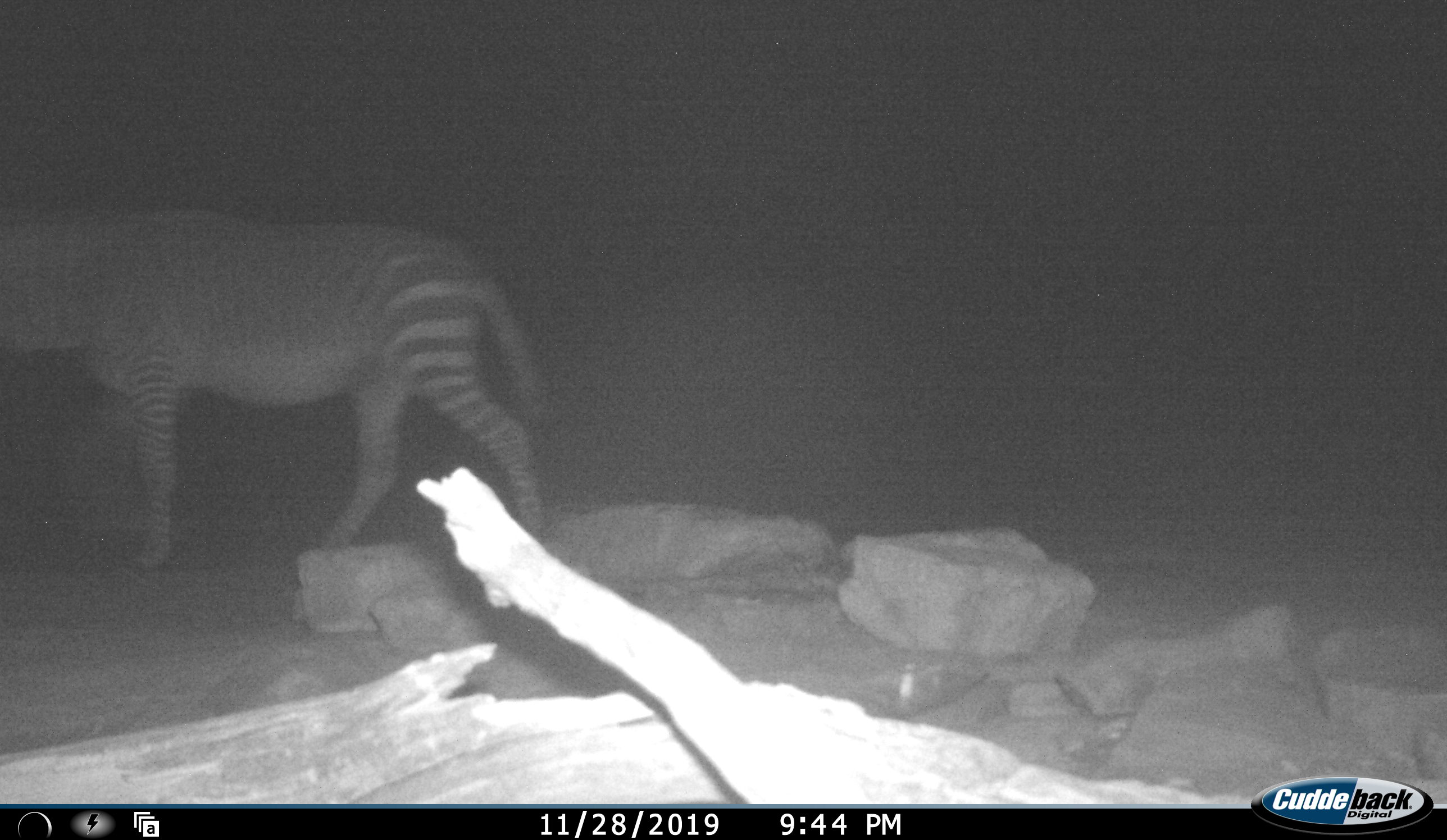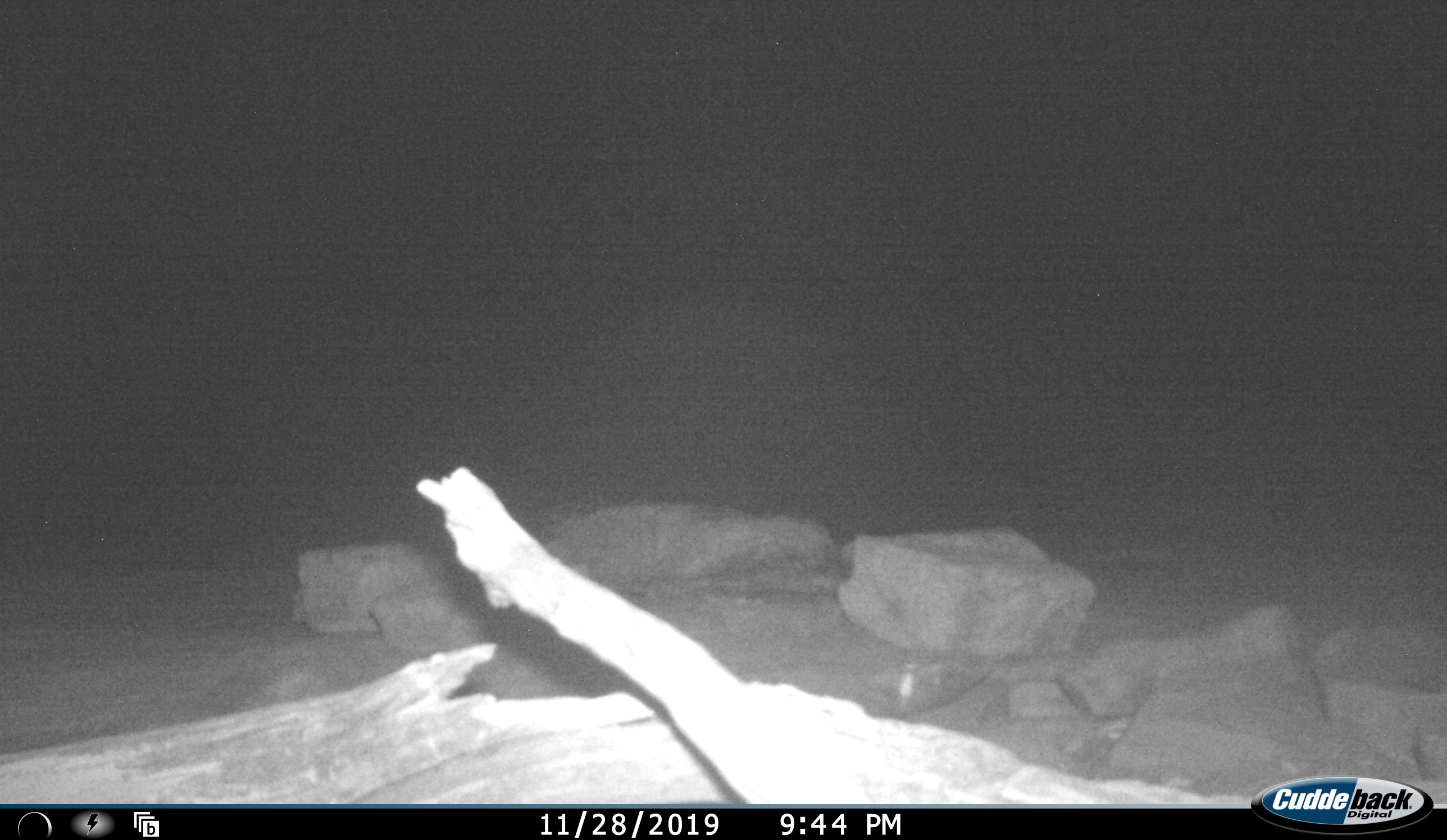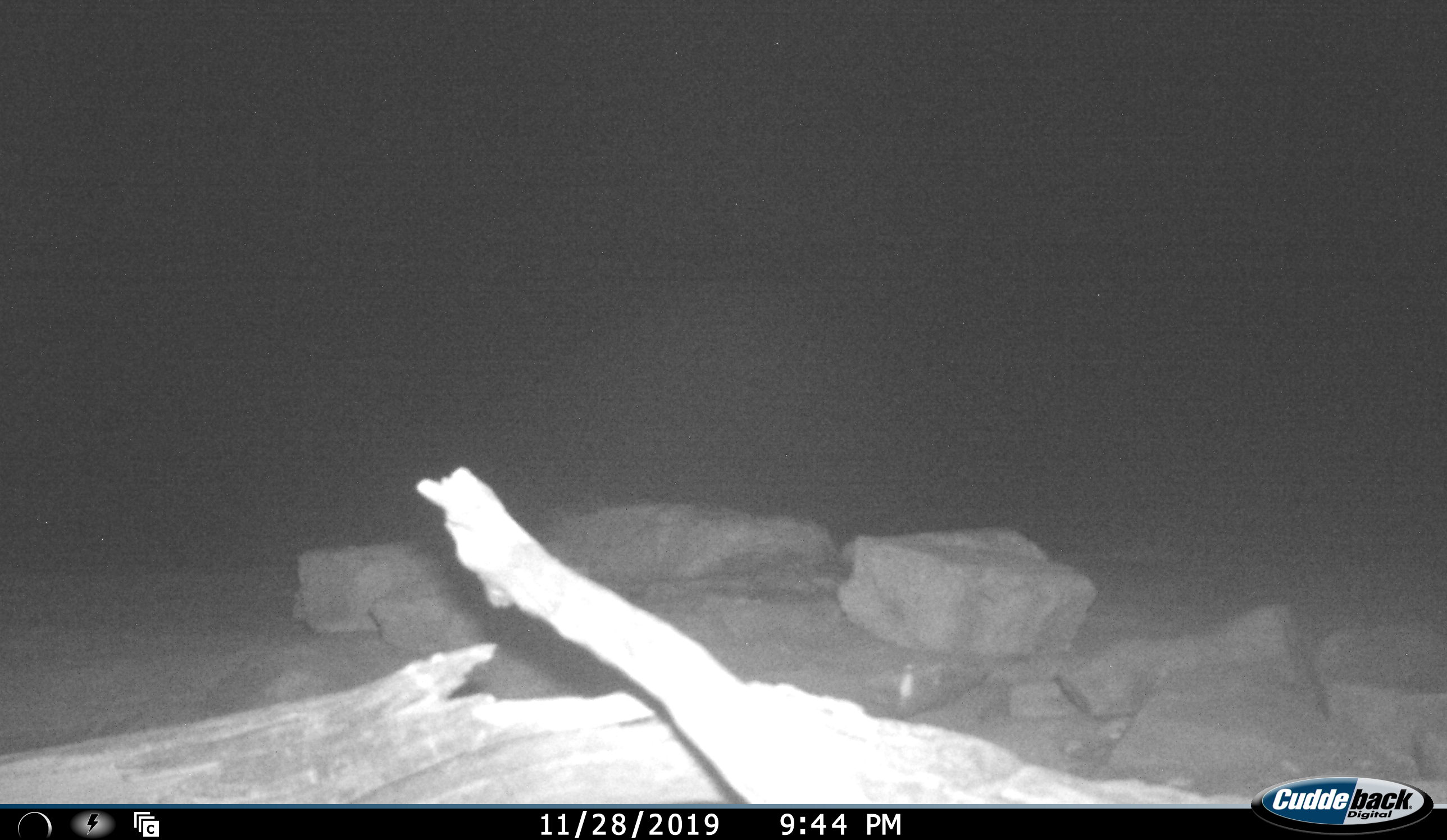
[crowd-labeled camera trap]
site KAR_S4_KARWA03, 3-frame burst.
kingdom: Animalia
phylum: Chordata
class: Mammalia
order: Perissodactyla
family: Equidae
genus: Equus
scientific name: Equus zebra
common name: mountain zebra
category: zebramountain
Zebramountain (mountain zebra) (Equus zebra), count 1. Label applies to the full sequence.